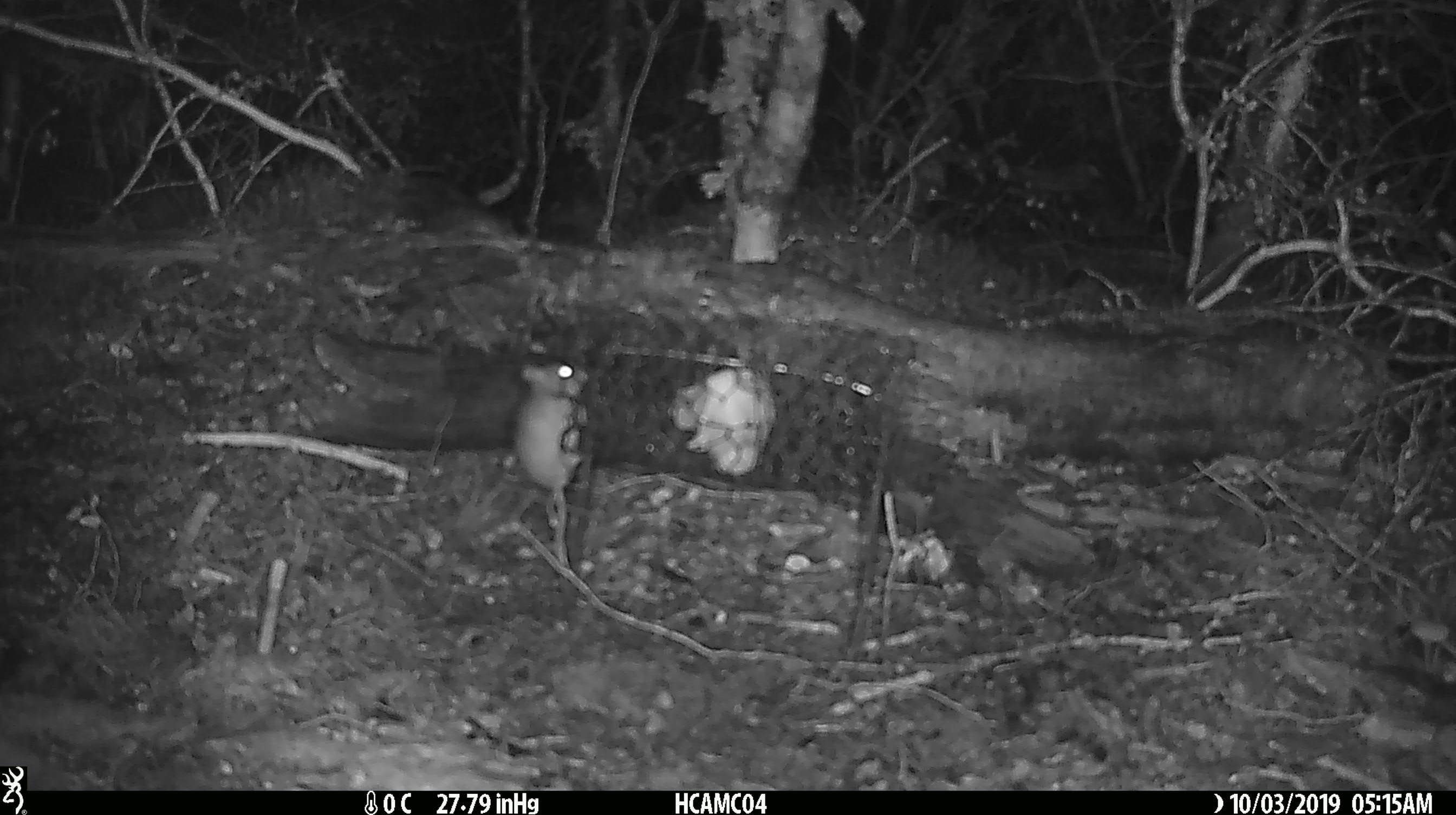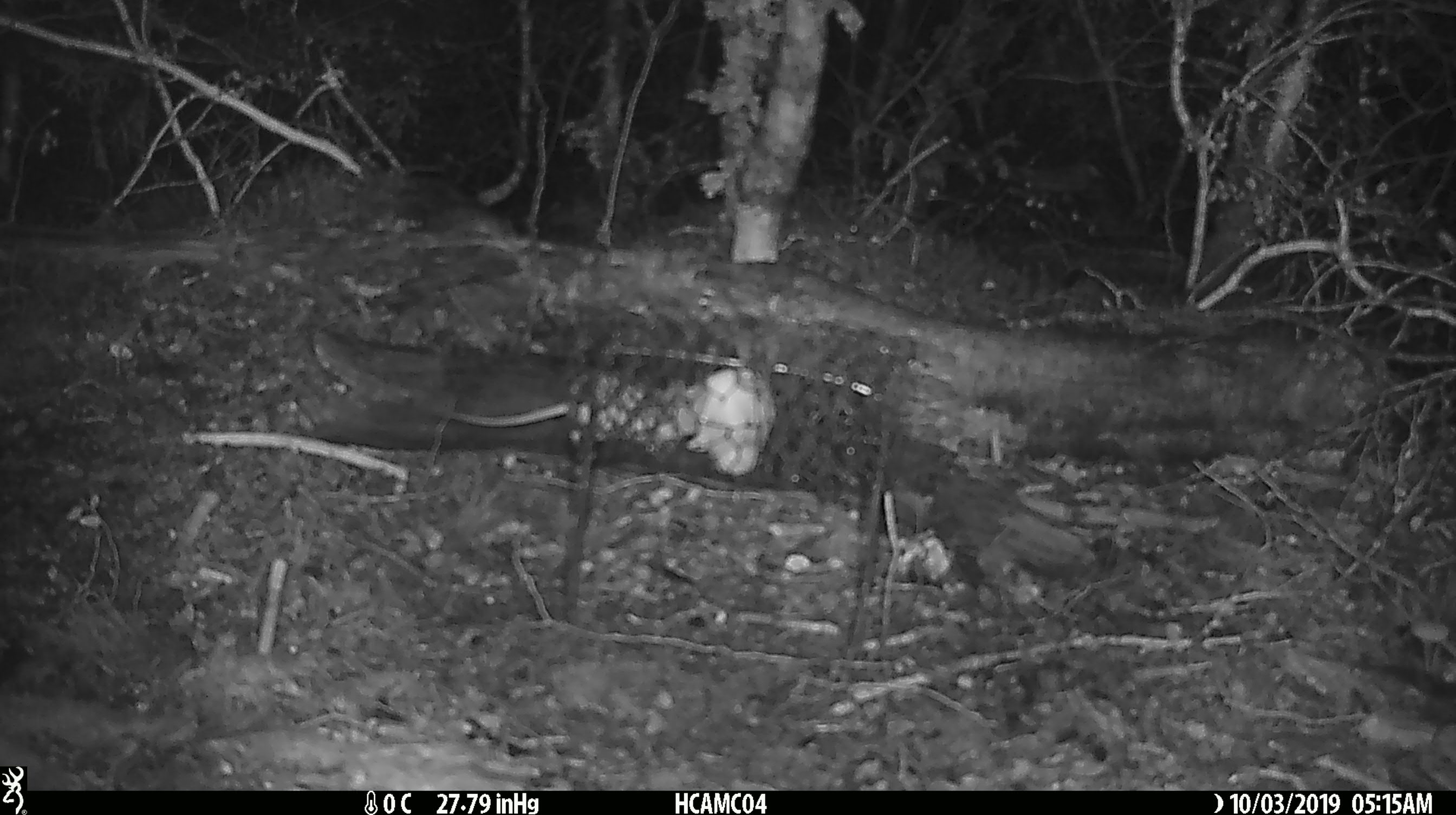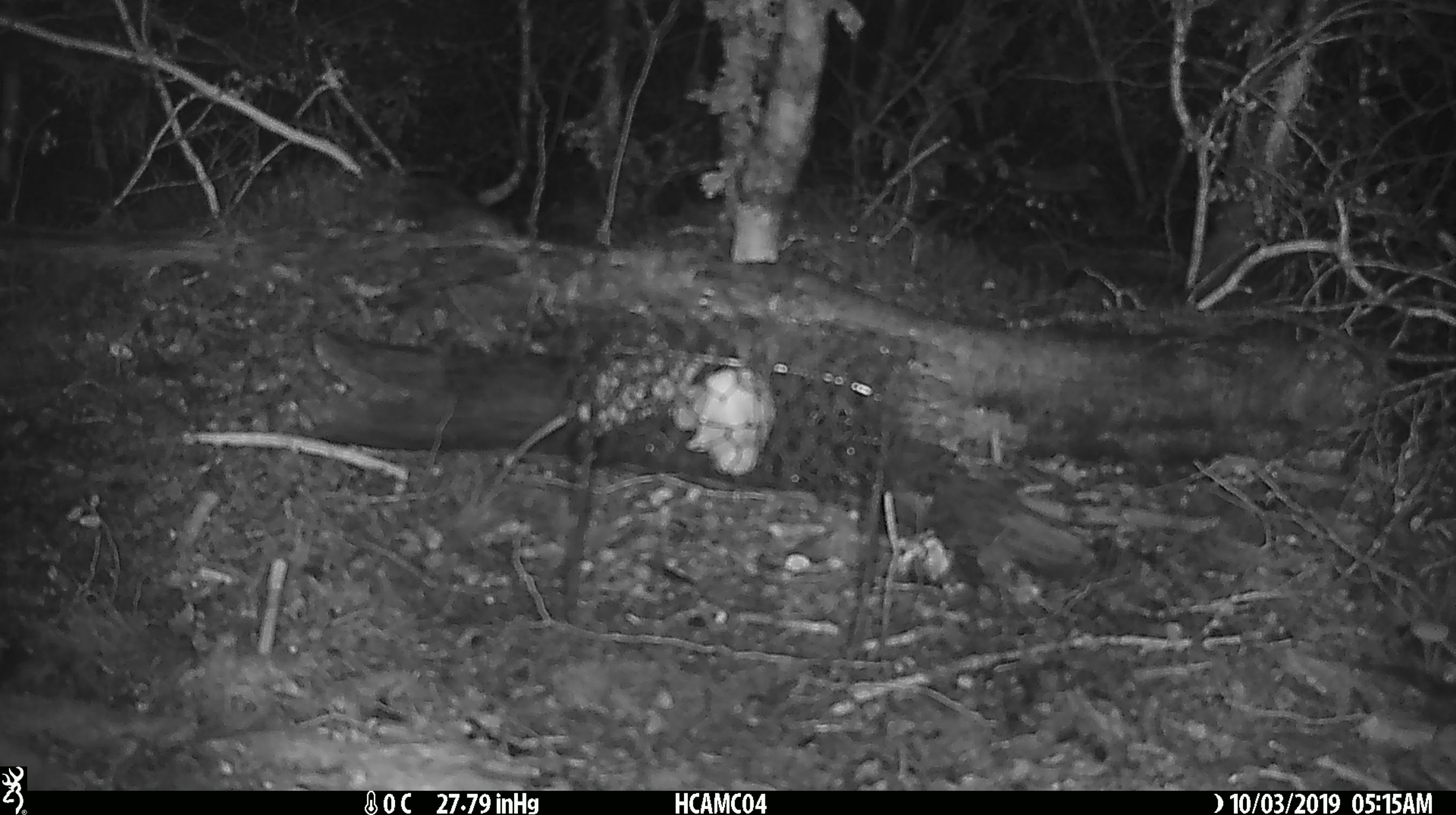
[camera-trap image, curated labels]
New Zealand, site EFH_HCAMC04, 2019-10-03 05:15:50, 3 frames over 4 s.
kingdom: Animalia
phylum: Chordata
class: Mammalia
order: Rodentia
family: Muridae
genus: Mus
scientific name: Mus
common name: mouse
Mouse (Mus).